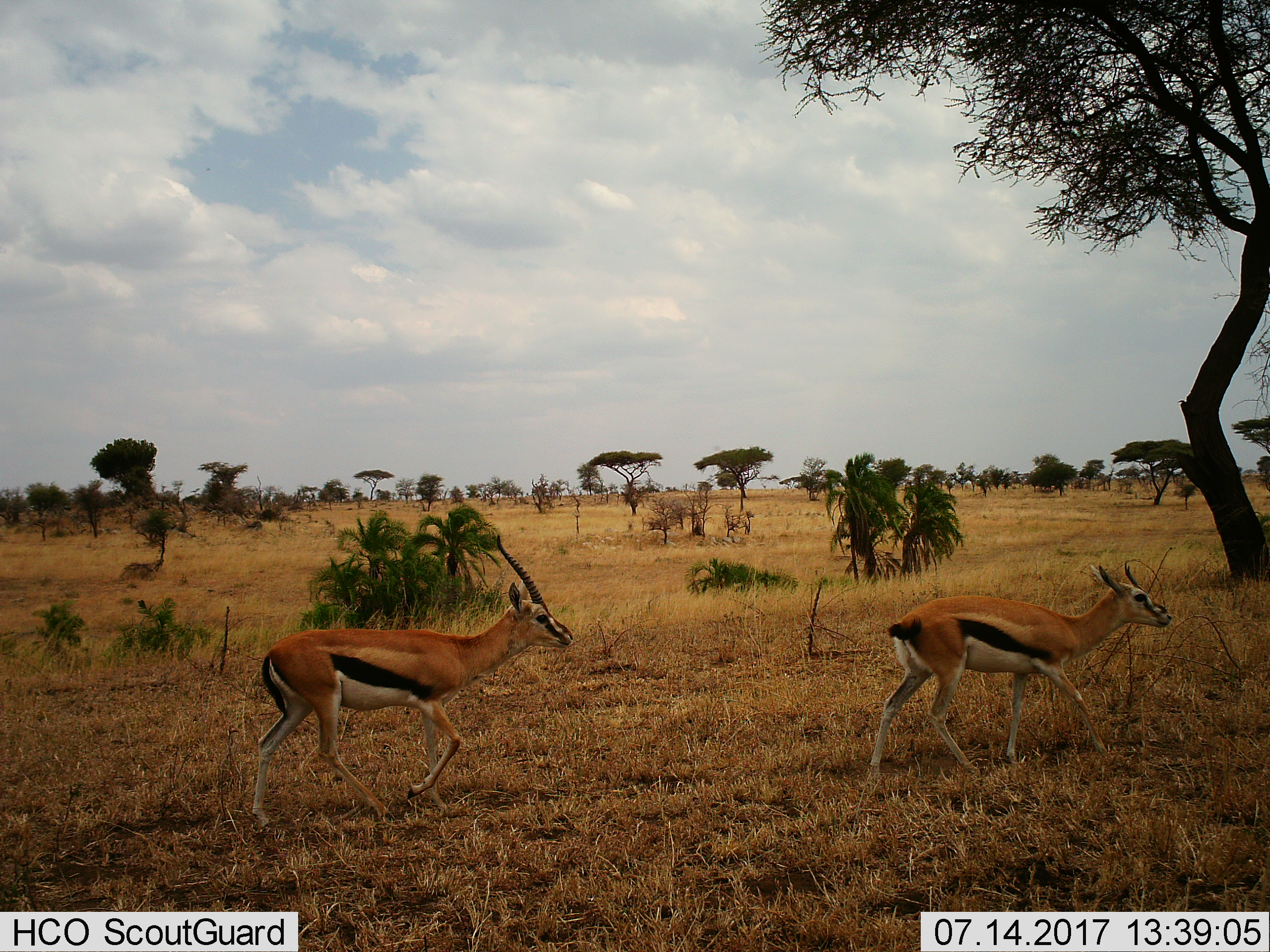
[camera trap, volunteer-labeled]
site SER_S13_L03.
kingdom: Animalia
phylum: Chordata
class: Mammalia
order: Artiodactyla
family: Bovidae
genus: Eudorcas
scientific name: Eudorcas thomsonii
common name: thomson's gazelle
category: gazellethomsons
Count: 2.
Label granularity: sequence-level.